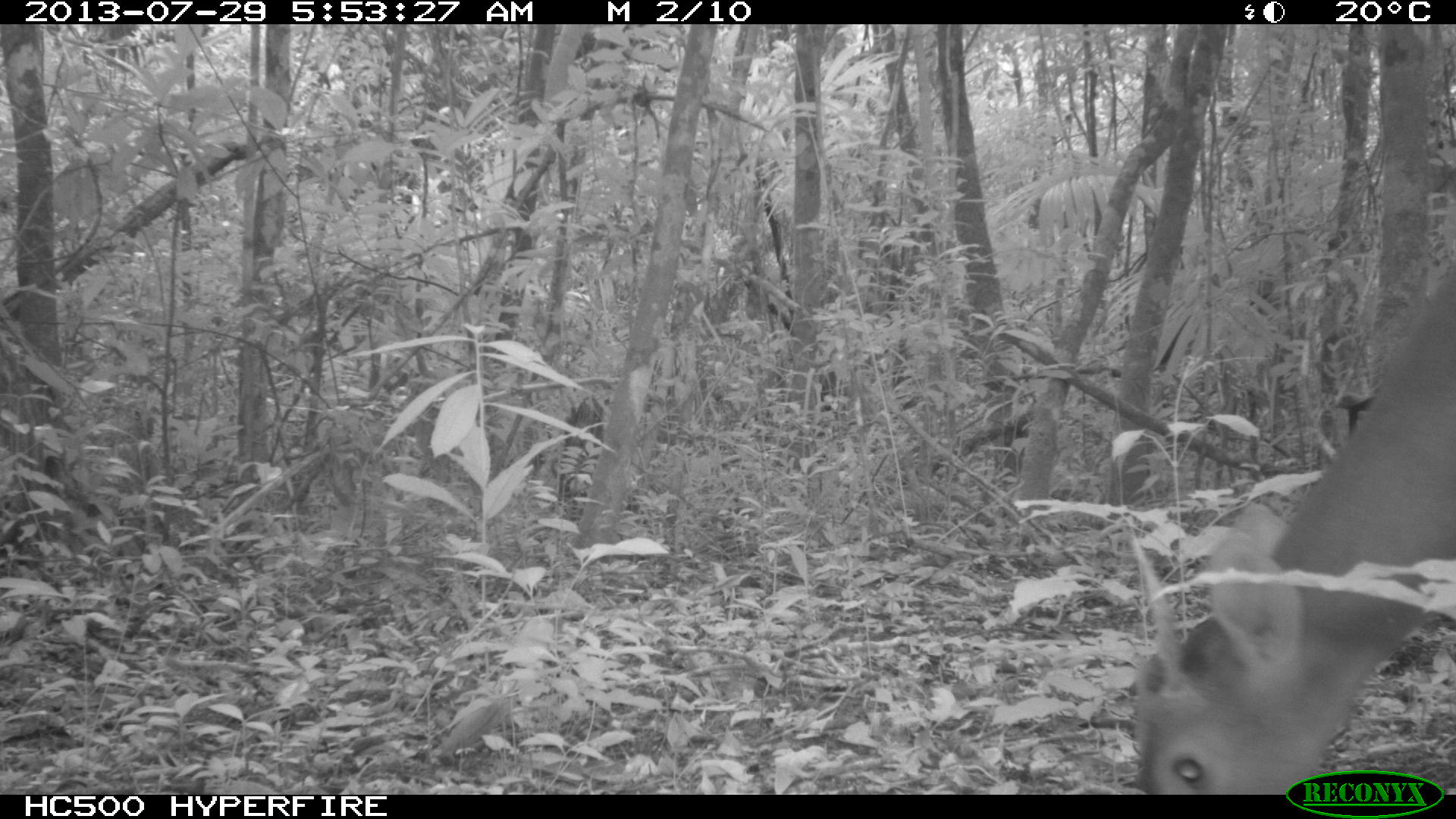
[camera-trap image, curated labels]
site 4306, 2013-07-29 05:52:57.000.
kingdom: Animalia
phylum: Chordata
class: Mammalia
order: Artiodactyla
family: Cervidae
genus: Mazama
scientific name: Mazama temama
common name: central american red brocket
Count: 1.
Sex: male.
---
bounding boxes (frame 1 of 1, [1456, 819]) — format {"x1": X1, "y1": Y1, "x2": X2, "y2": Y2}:
mazama temama: {"x1": 1130, "y1": 256, "x2": 1456, "y2": 794}